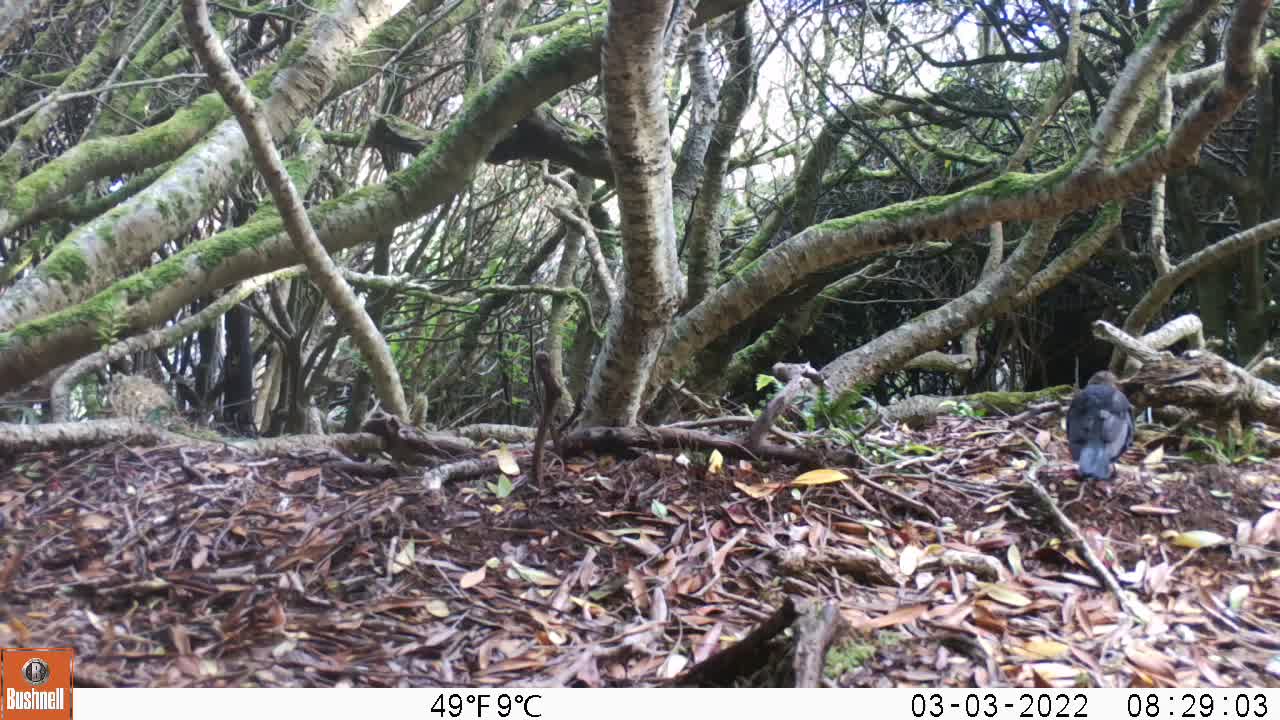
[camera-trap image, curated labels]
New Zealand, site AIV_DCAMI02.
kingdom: Animalia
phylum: Chordata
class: Aves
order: Passeriformes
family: Turdidae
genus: Turdus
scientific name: Turdus merula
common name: eurasian blackbird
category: blackbird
Blackbird (eurasian blackbird) (Turdus merula).